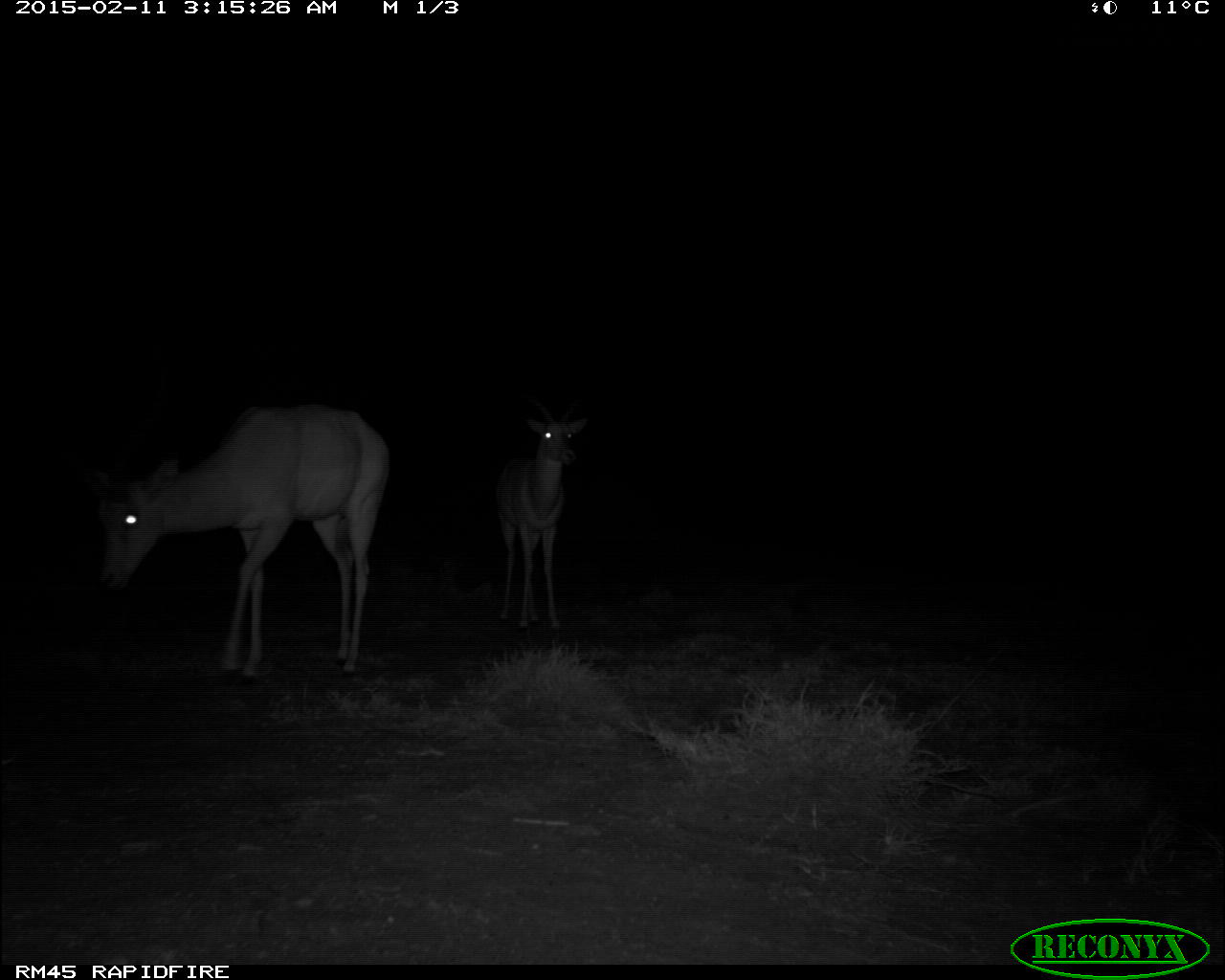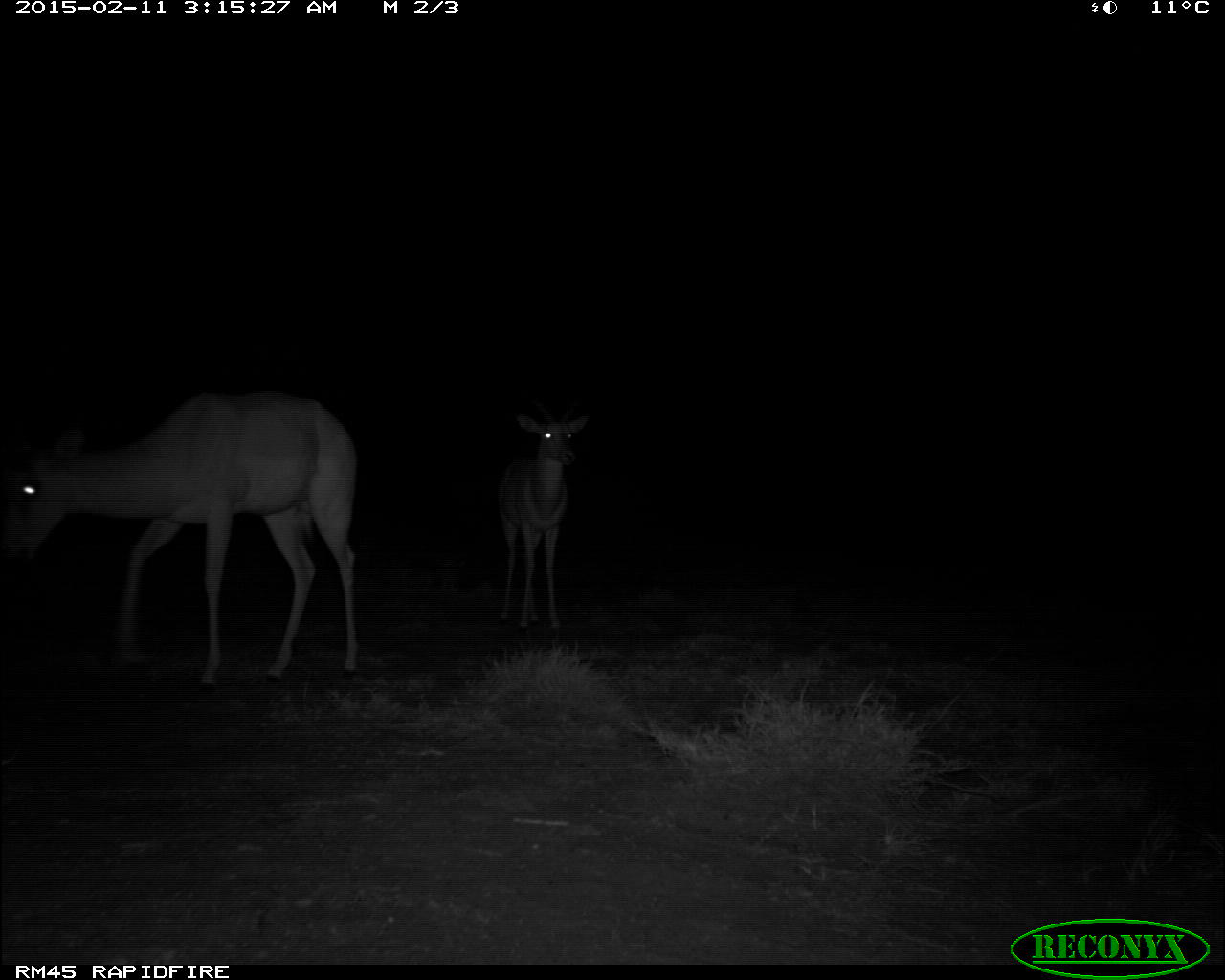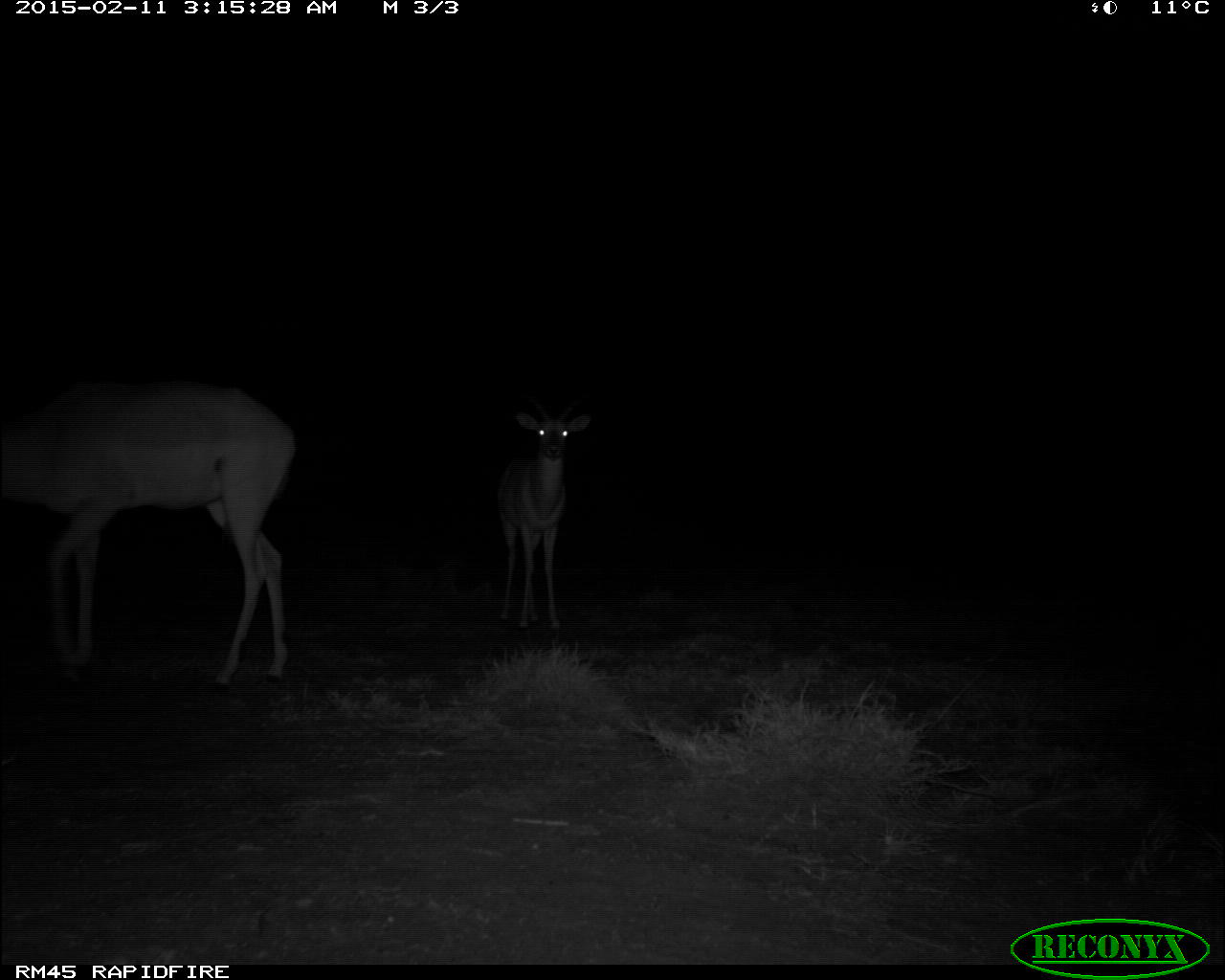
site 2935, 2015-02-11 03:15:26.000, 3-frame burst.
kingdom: Animalia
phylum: Chordata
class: Mammalia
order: Artiodactyla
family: Bovidae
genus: Aepyceros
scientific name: Aepyceros melampus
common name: impala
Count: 2.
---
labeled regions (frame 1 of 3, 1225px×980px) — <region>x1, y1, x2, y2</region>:
aepyceros melampus: <region>100, 401, 390, 684</region>; <region>500, 418, 589, 630</region>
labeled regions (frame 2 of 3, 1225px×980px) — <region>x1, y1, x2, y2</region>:
aepyceros melampus: <region>1, 388, 359, 688</region>; <region>496, 393, 588, 632</region>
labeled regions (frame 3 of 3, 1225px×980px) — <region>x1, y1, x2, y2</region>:
aepyceros melampus: <region>1, 382, 298, 701</region>; <region>495, 407, 594, 633</region>